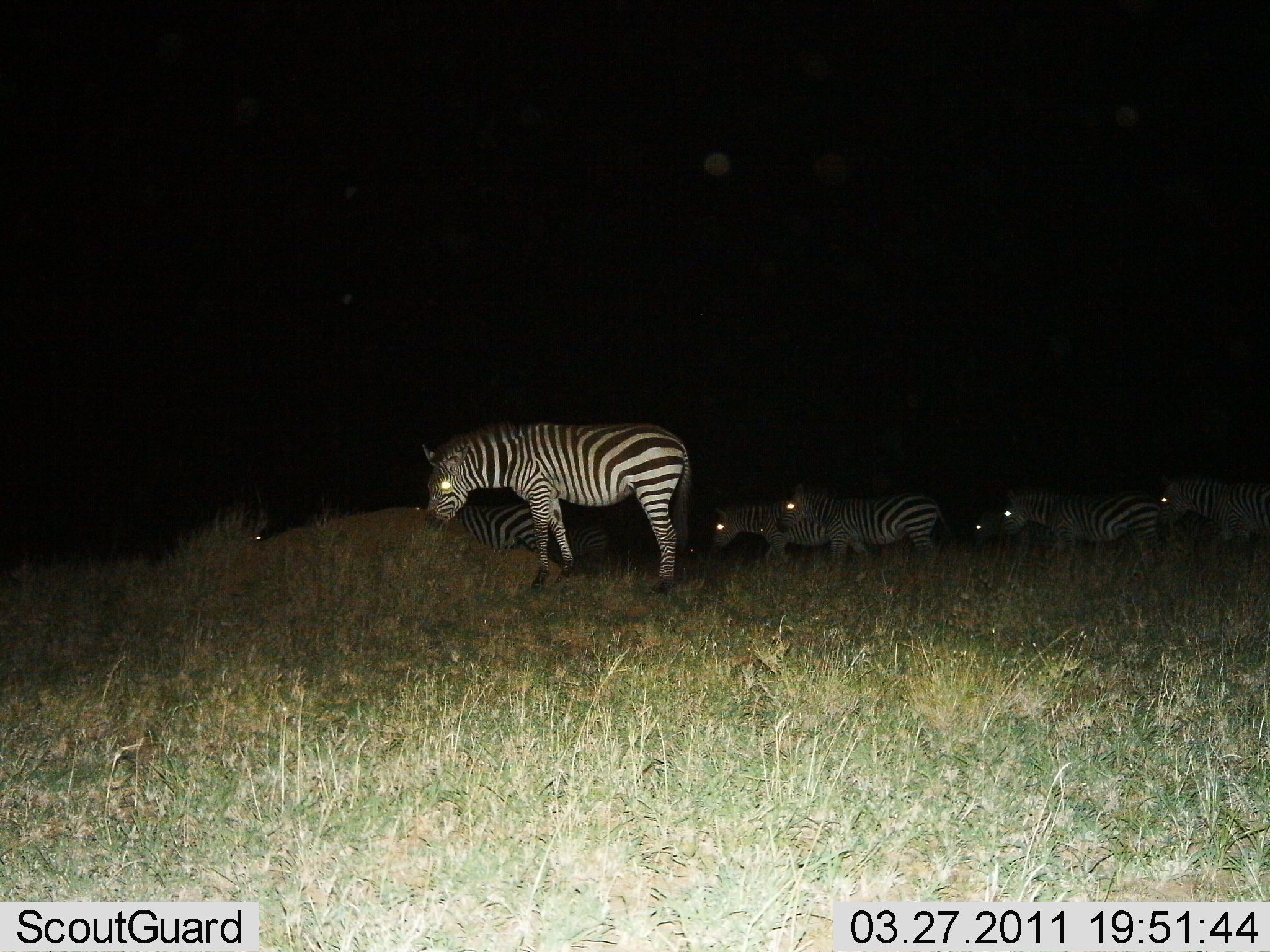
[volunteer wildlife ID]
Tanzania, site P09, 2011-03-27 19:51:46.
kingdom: Animalia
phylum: Chordata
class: Mammalia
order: Perissodactyla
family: Equidae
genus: Equus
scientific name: Equus quagga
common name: plains zebra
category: zebra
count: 7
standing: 50%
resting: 0%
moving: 60%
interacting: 0%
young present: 0%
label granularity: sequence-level